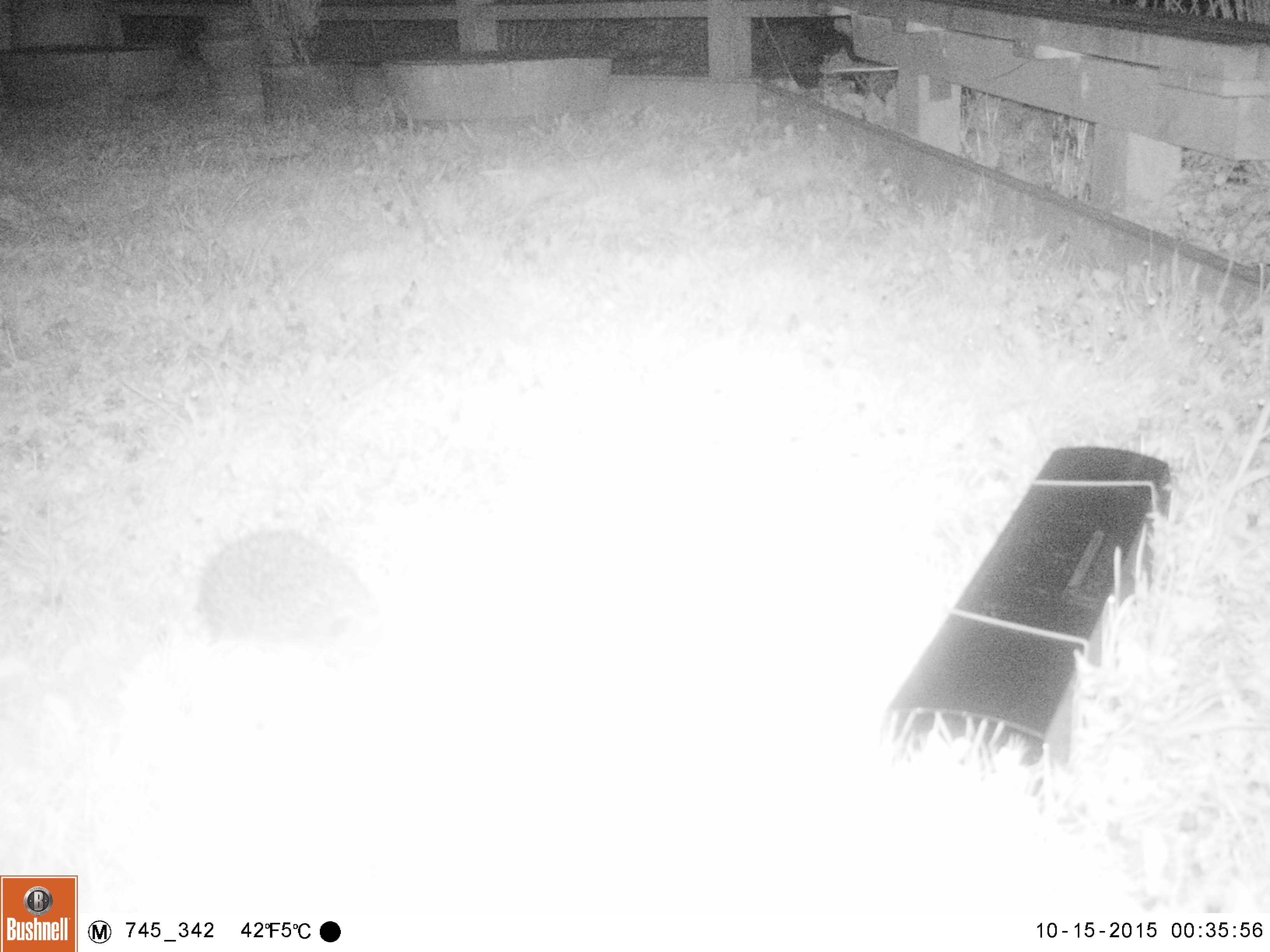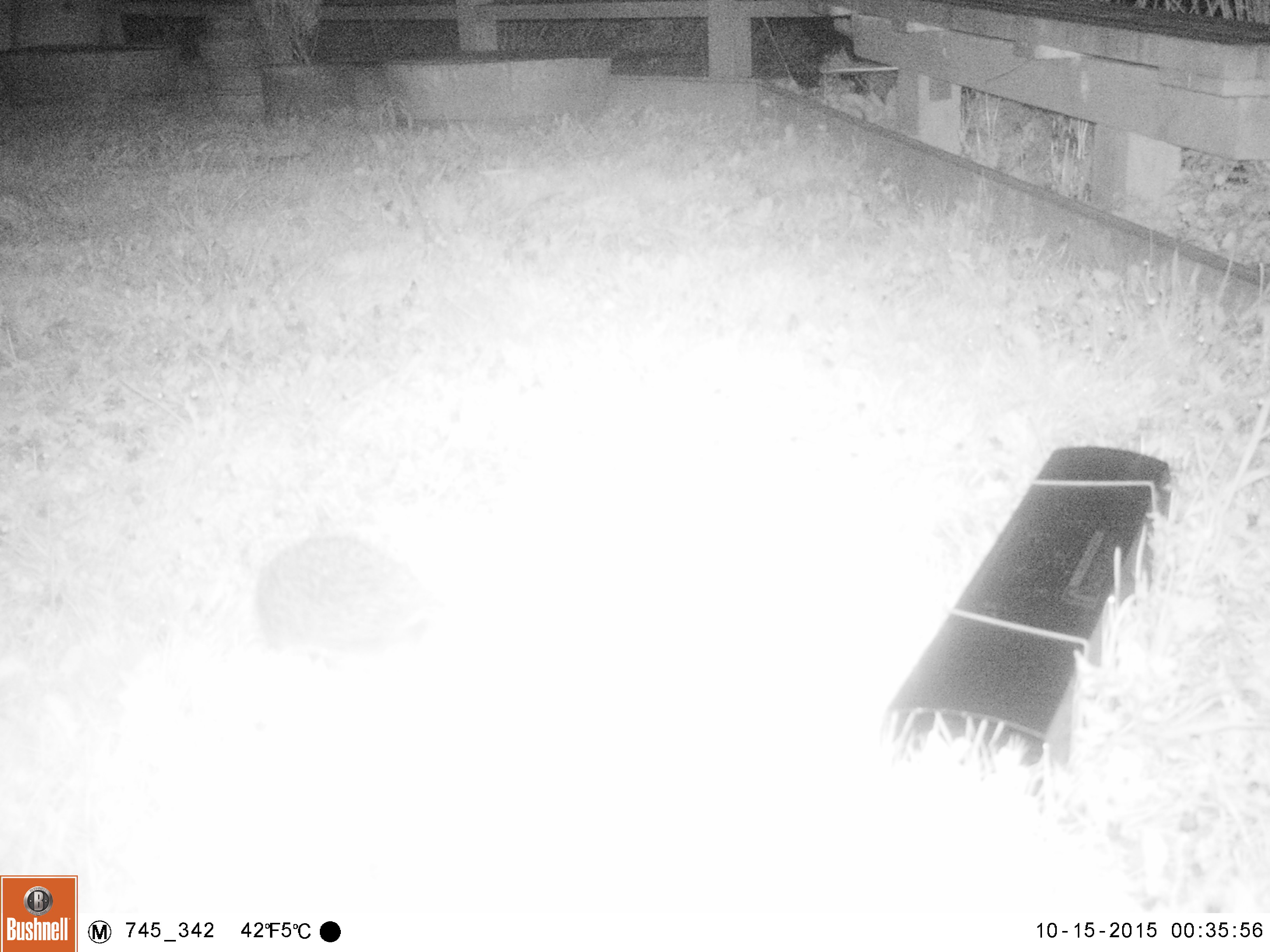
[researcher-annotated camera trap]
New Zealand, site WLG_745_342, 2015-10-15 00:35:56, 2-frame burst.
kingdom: Animalia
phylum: Chordata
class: Mammalia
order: Eulipotyphla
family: Erinaceidae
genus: Erinaceus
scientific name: Erinaceus europaeus europaeus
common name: european hedgehog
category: hedgehog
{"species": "hedgehog (european hedgehog) (Erinaceus europaeus europaeus)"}